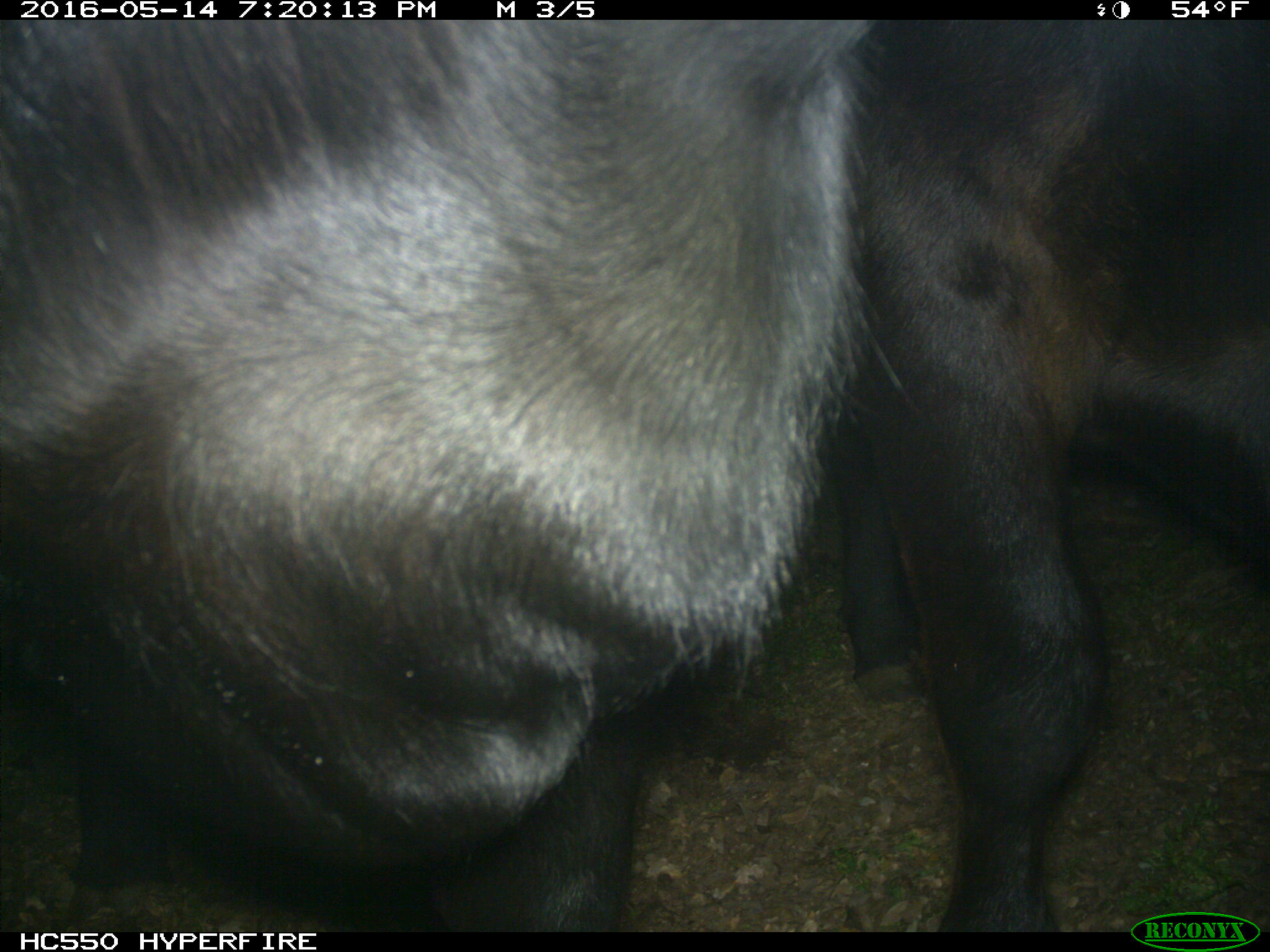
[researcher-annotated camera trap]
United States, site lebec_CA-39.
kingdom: Animalia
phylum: Chordata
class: Mammalia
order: Artiodactyla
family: Bovidae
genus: Bos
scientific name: Bos taurus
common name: domestic cow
Bos taurus (domestic cow).